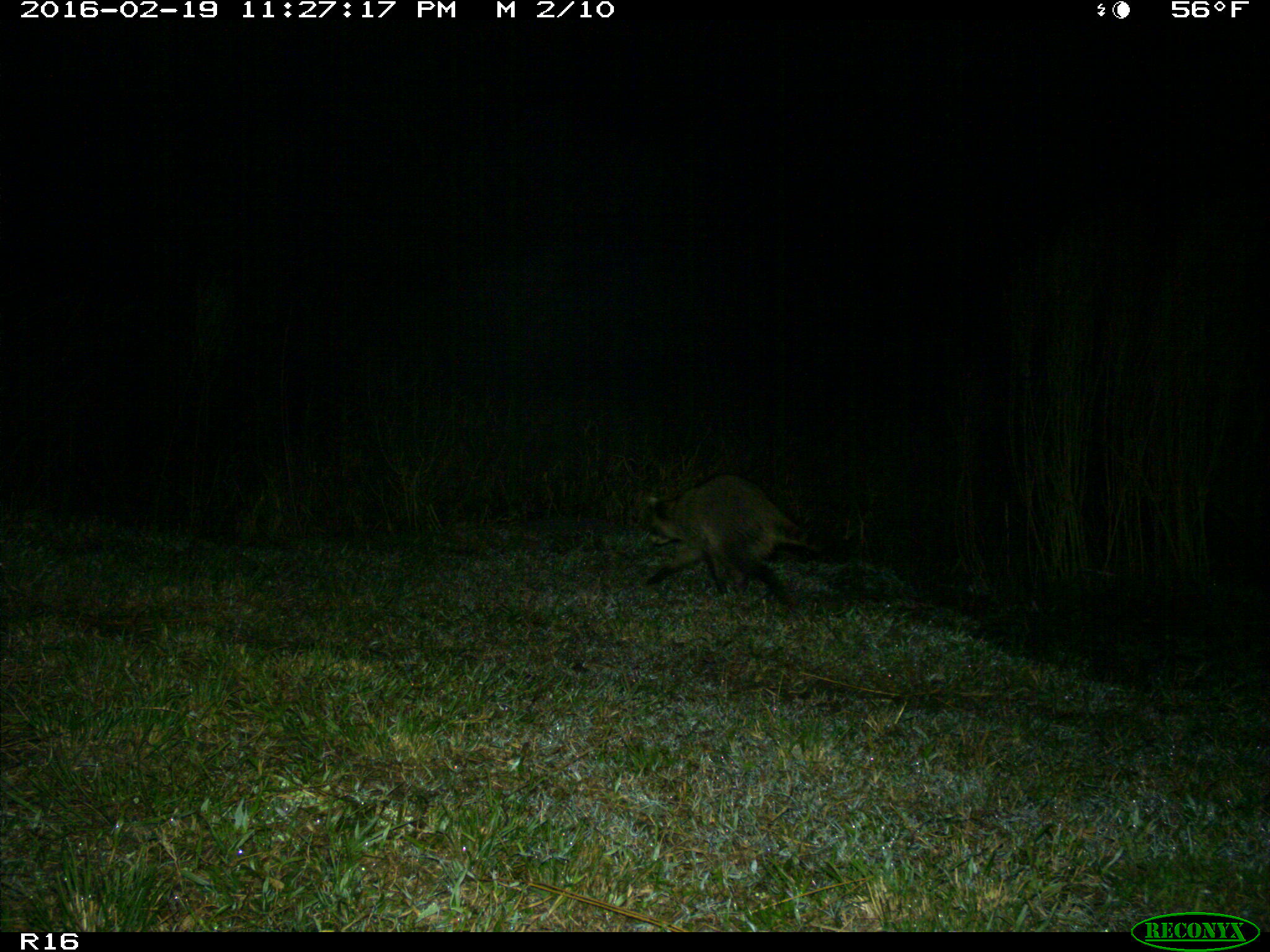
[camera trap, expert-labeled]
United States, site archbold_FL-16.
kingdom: Animalia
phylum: Chordata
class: Mammalia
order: Carnivora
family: Procyonidae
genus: Procyon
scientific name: Procyon lotor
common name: common raccoon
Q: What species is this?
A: Procyon lotor (common raccoon).